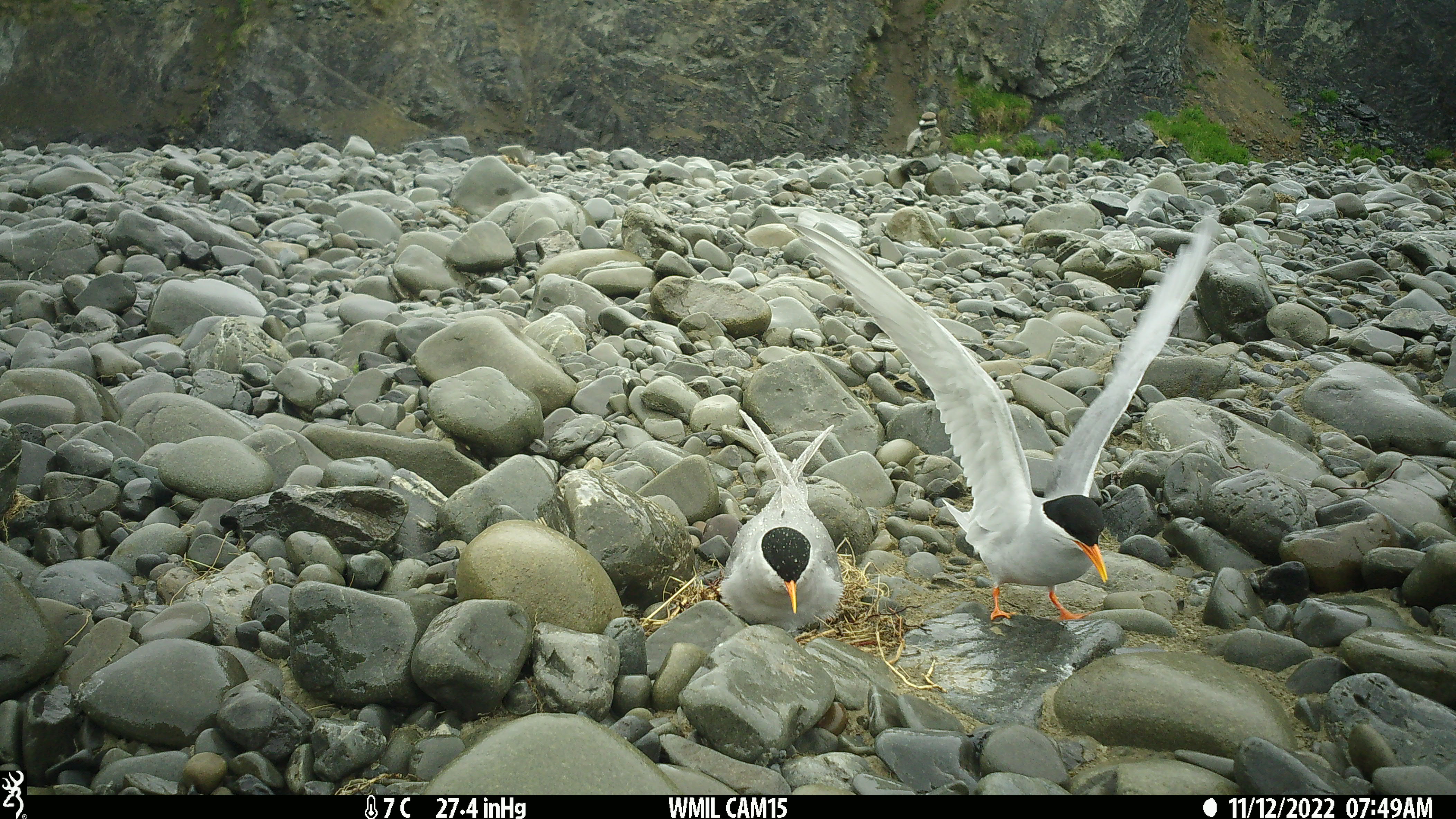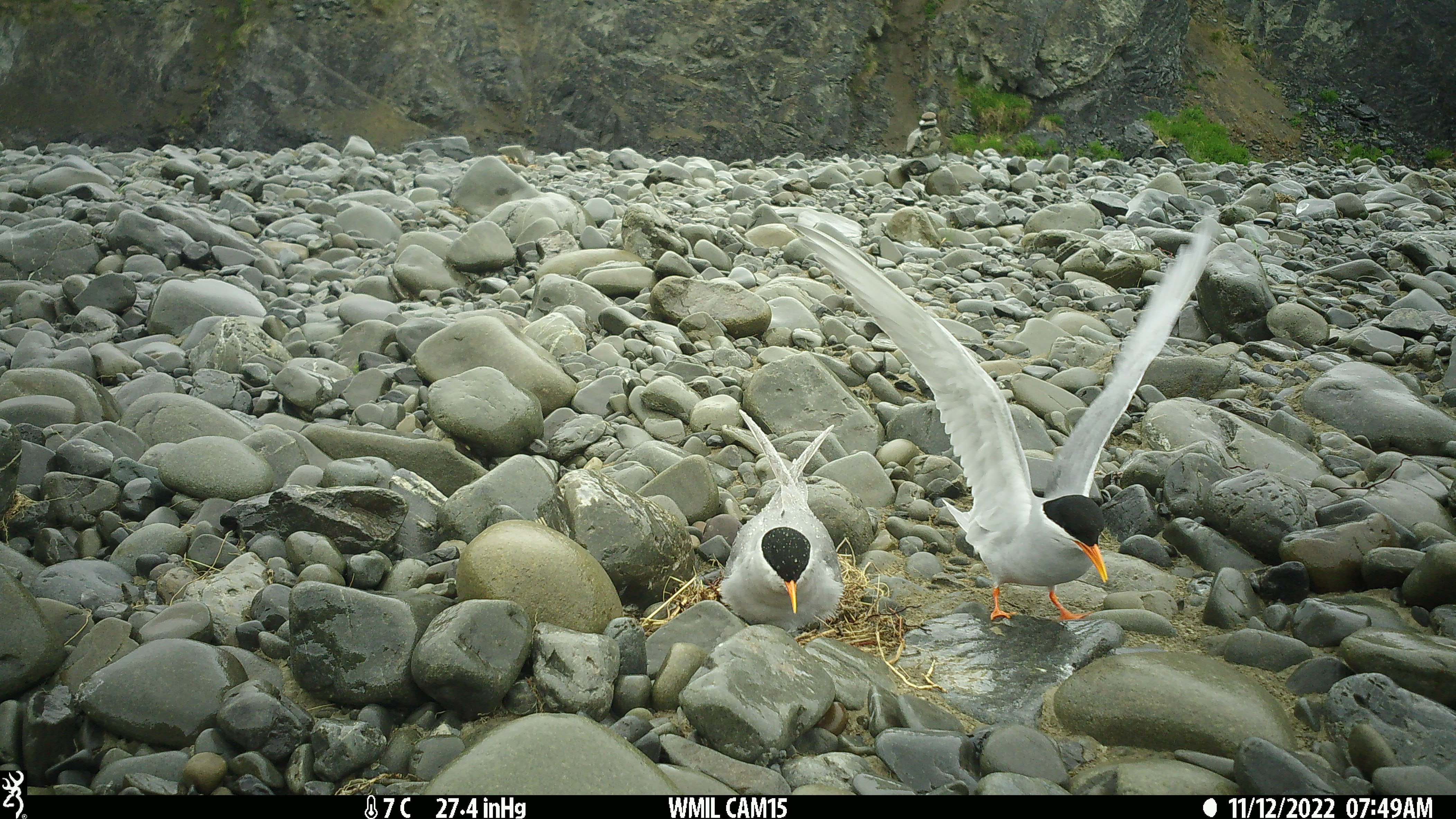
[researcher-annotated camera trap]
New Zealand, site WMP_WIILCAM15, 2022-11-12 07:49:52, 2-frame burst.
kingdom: Animalia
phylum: Chordata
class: Aves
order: Charadriiformes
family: Laridae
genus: Chlidonias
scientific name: Chlidonias albostriatus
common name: black-fronted tern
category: black fronted tern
Black fronted tern (black-fronted tern) (Chlidonias albostriatus).